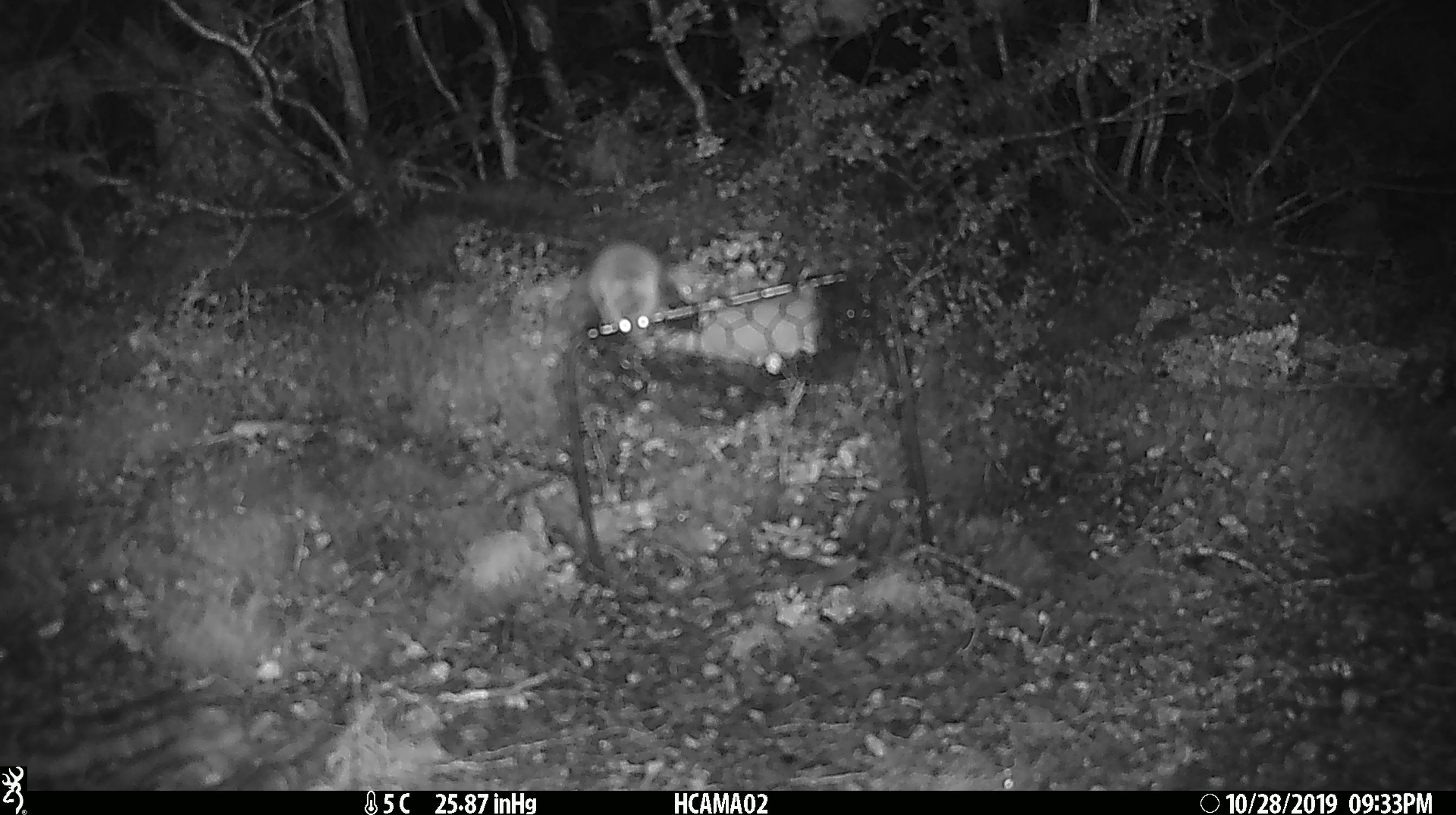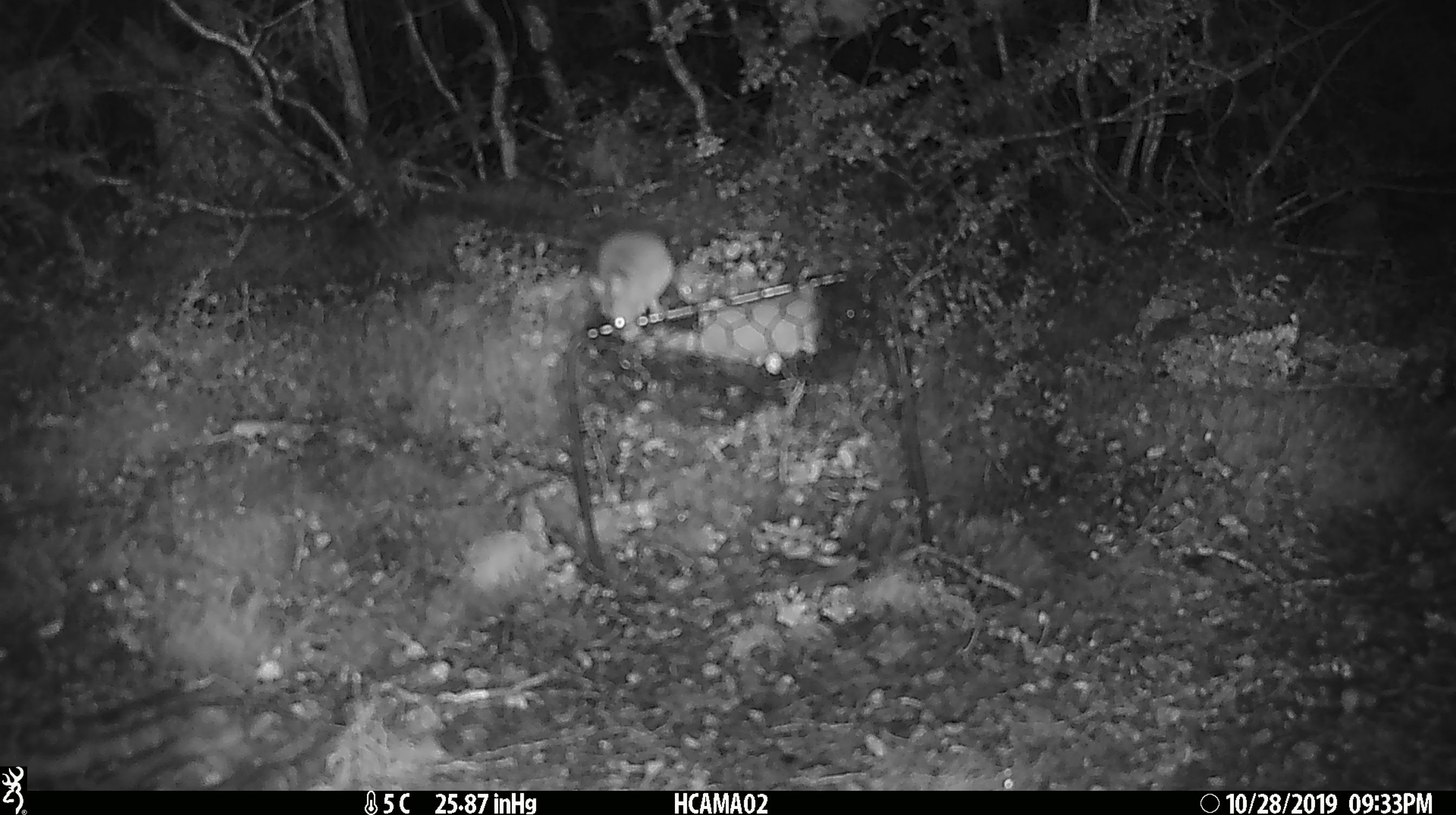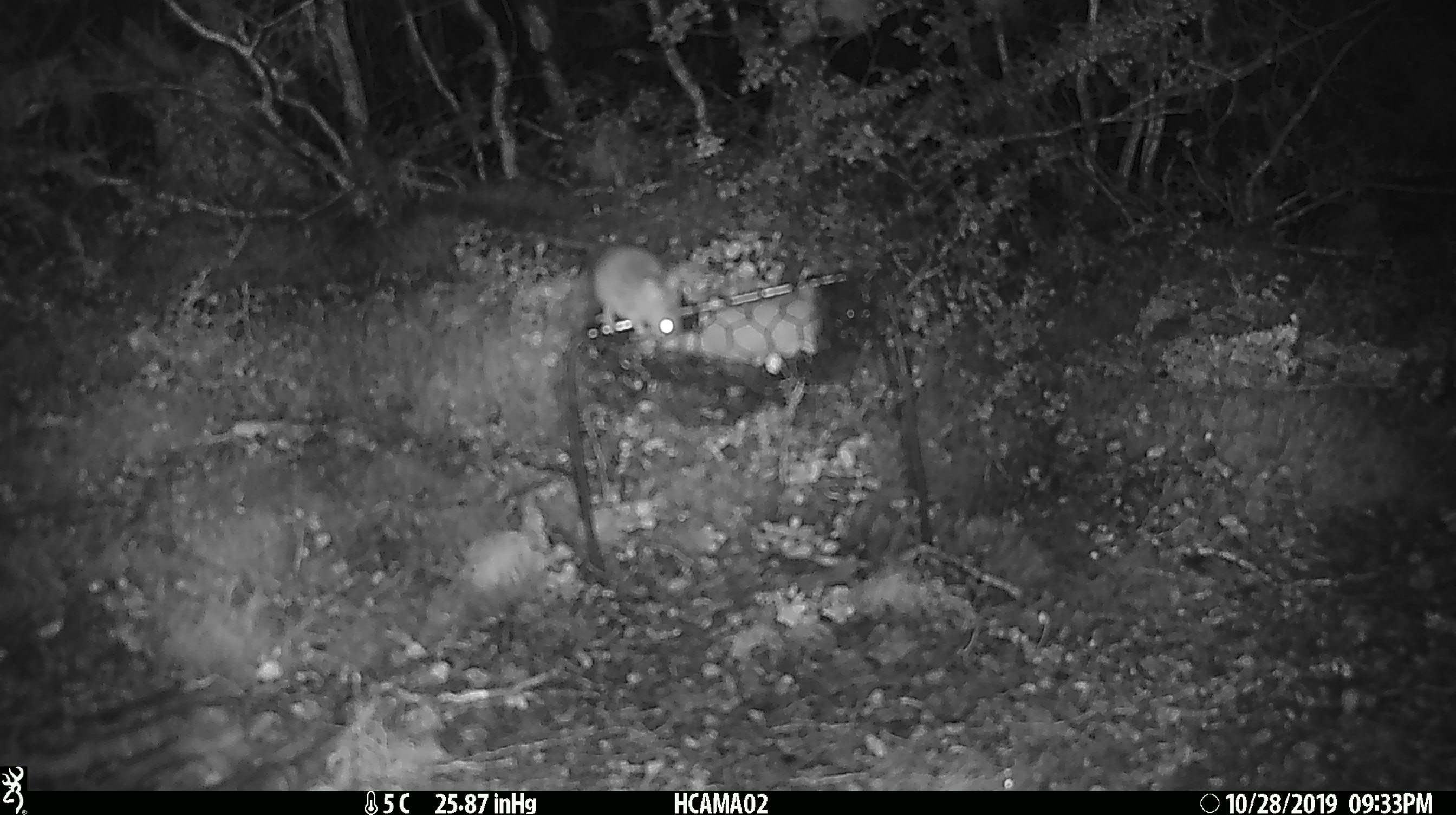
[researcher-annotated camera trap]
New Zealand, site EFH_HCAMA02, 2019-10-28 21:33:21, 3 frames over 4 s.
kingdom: Animalia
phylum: Chordata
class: Mammalia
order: Rodentia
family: Muridae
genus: Mus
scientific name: Mus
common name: mouse